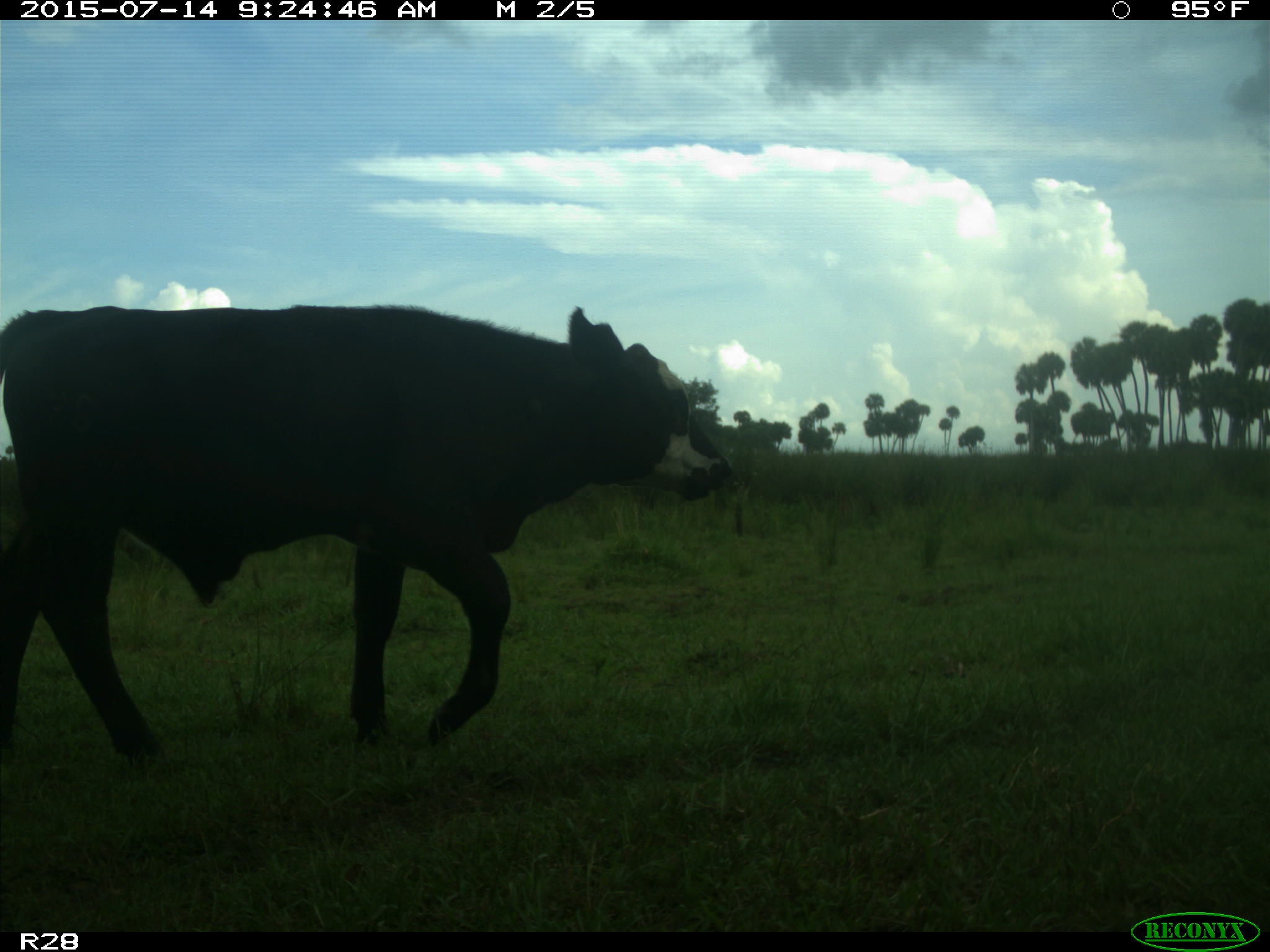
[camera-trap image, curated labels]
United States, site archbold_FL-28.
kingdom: Animalia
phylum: Chordata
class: Mammalia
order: Artiodactyla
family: Bovidae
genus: Bos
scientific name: Bos taurus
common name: domestic cow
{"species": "Bos taurus (domestic cow)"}